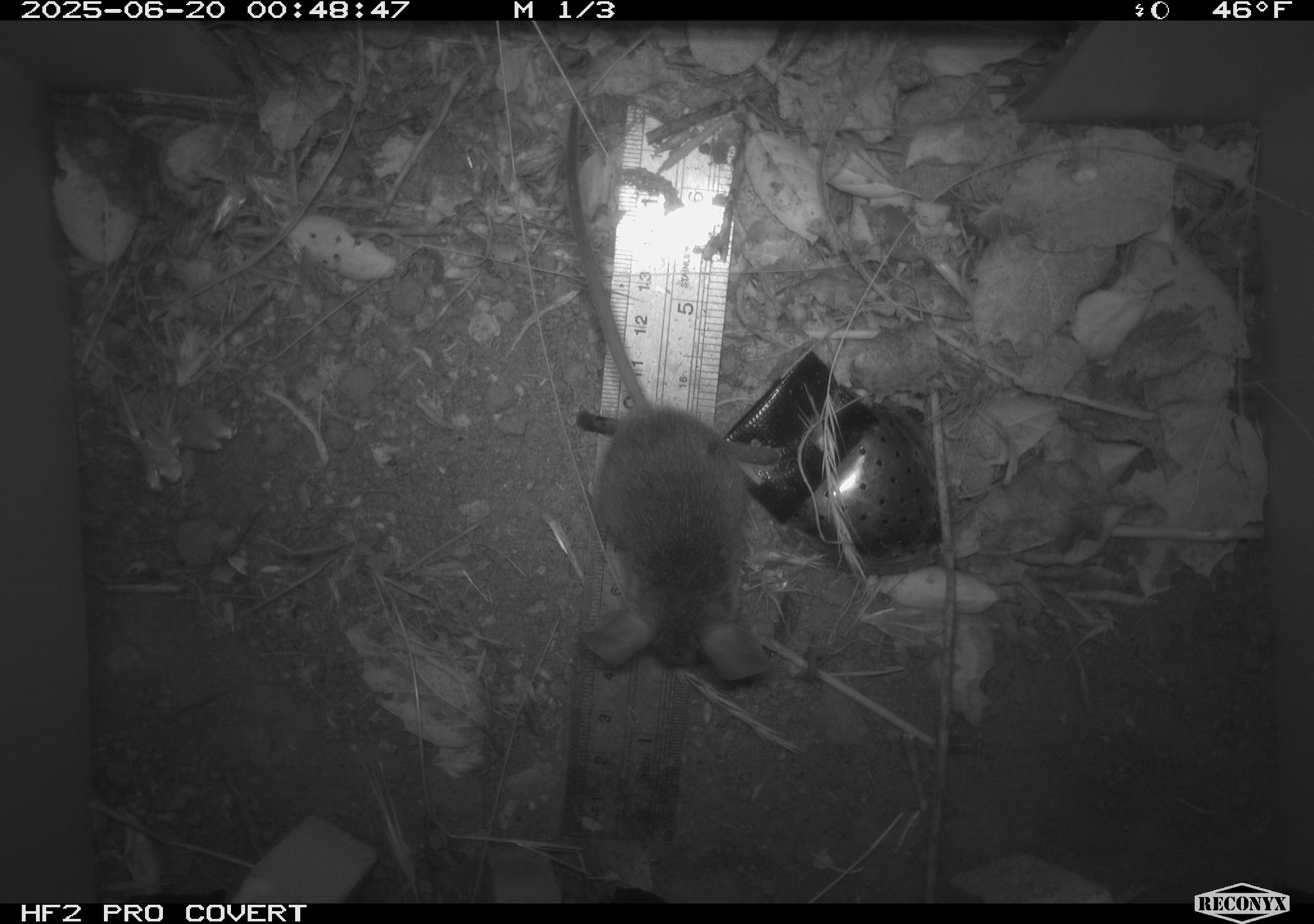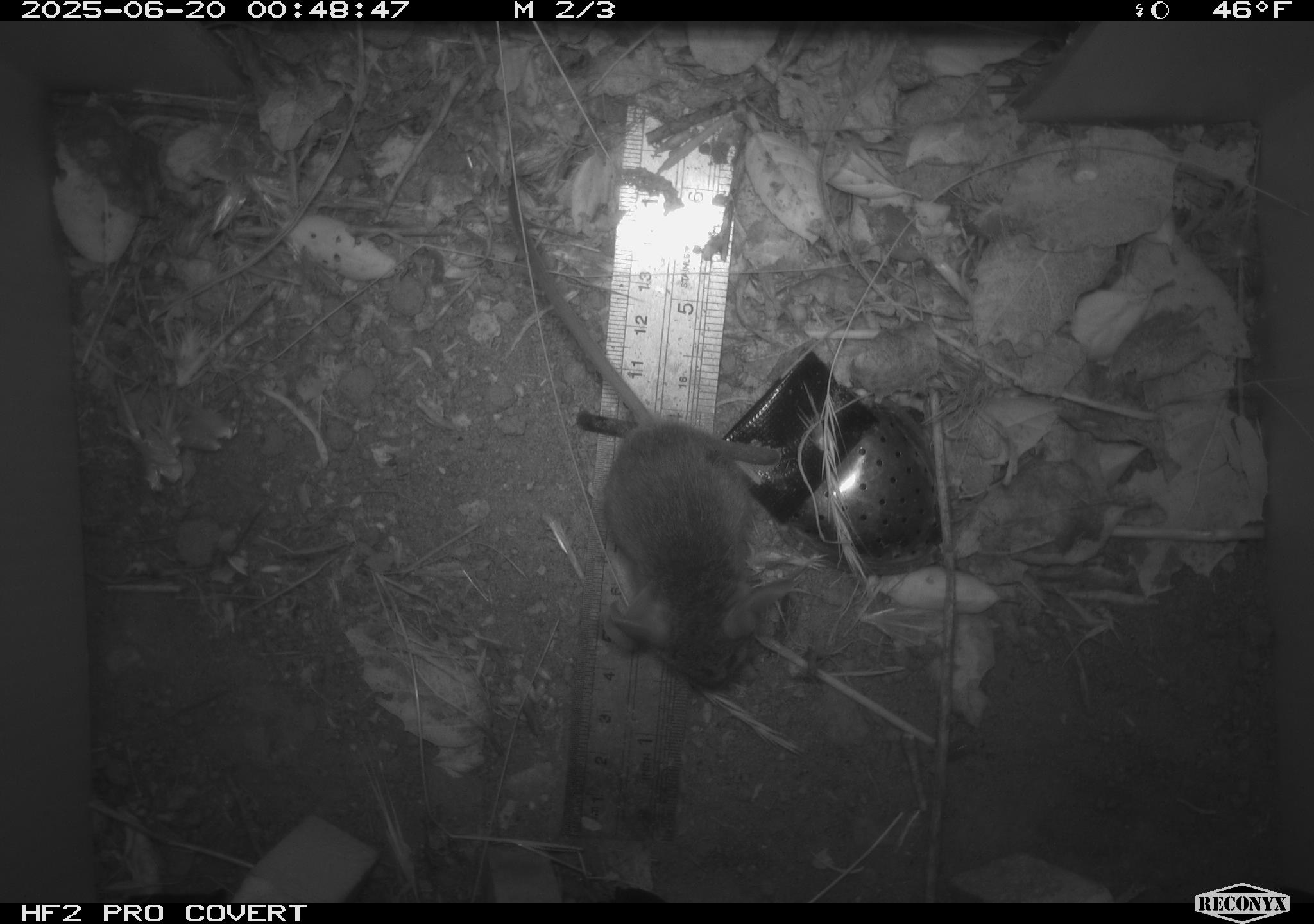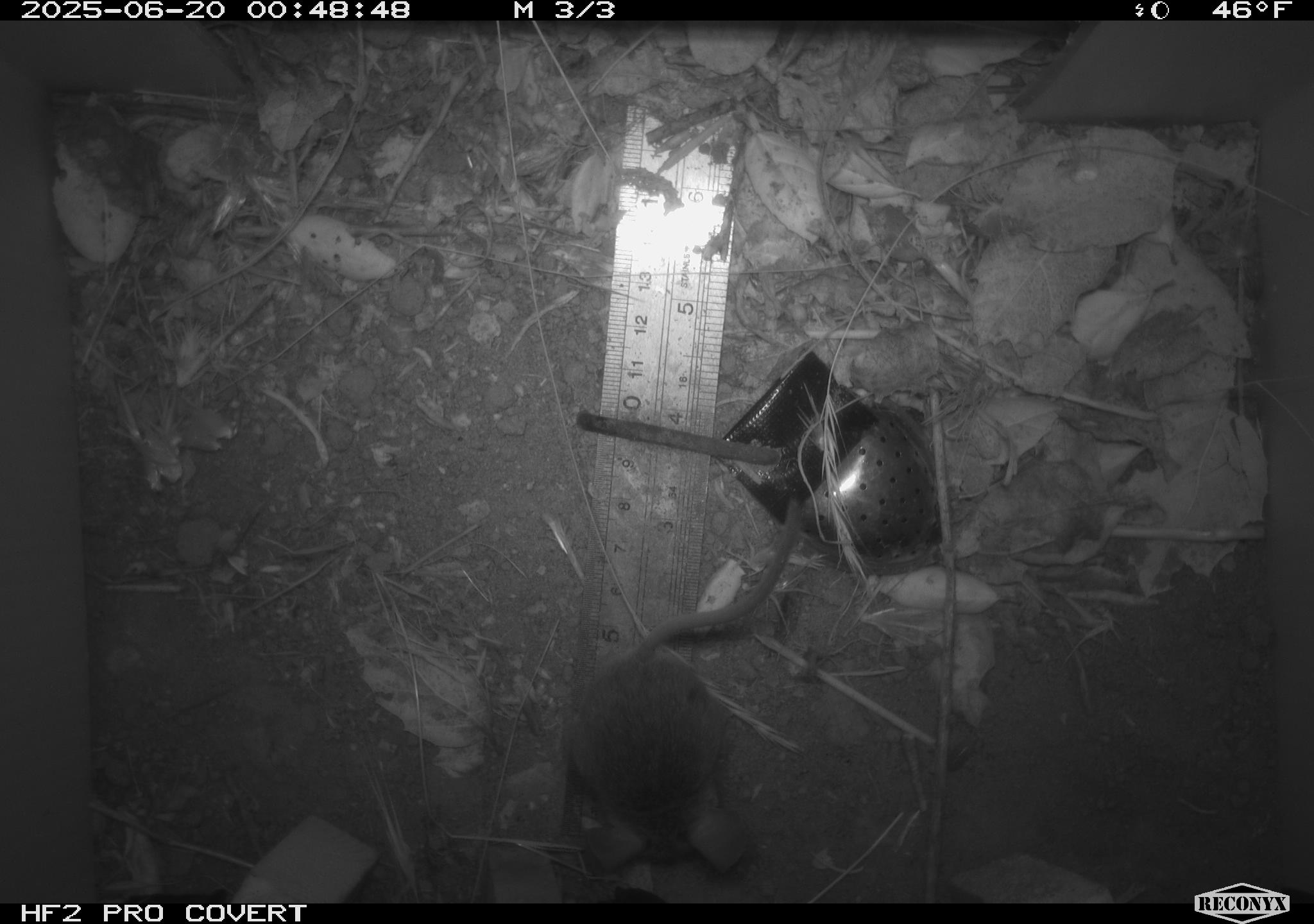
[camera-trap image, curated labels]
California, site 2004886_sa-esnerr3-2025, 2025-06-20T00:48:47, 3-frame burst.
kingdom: Animalia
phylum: Chordata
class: Mammalia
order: Rodentia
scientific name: Rodentia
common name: rodent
Rodent (Rodentia).